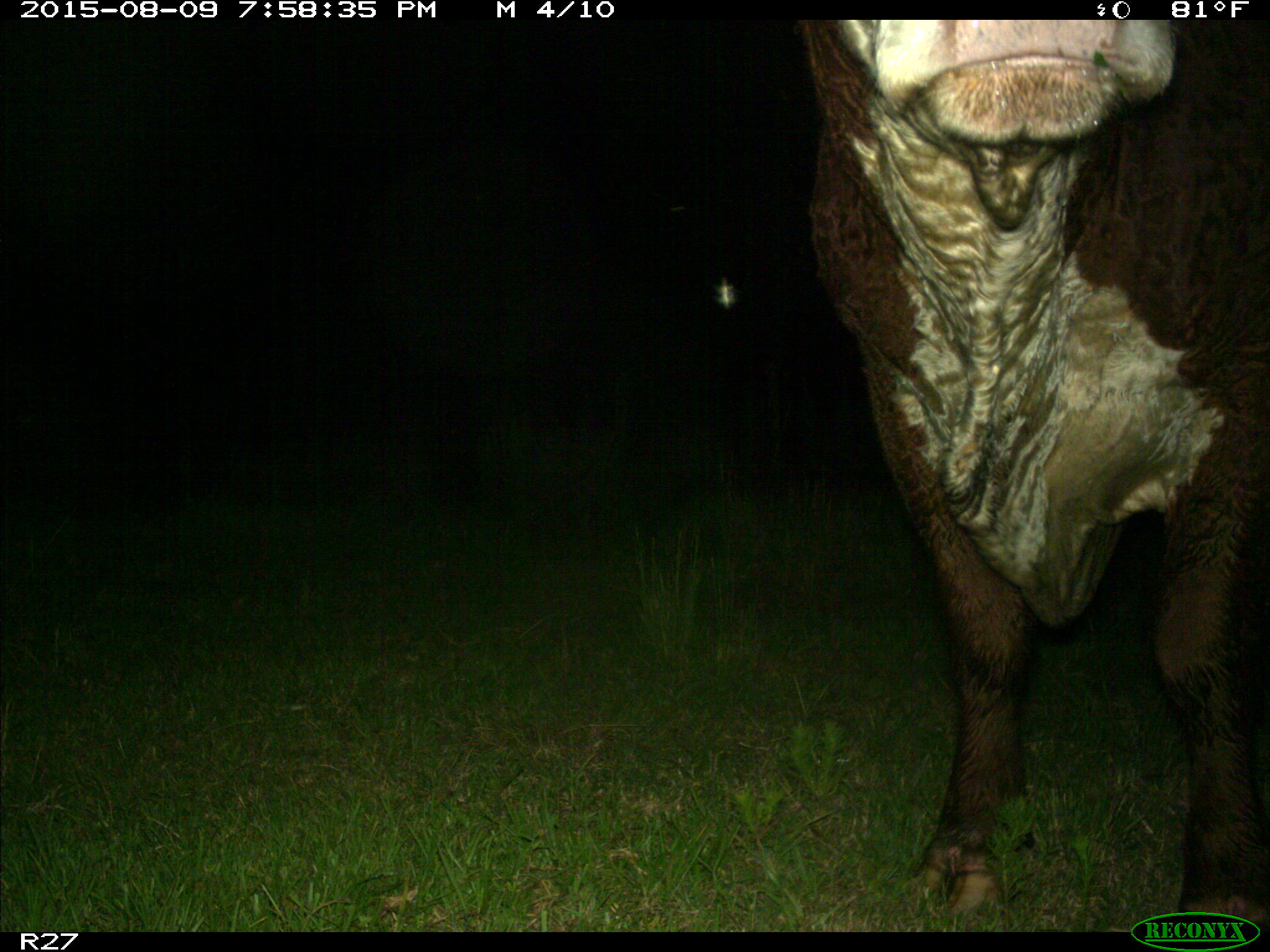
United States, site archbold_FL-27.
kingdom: Animalia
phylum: Chordata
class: Mammalia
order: Artiodactyla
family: Bovidae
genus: Bos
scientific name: Bos taurus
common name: domestic cow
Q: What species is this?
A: Bos taurus (domestic cow).